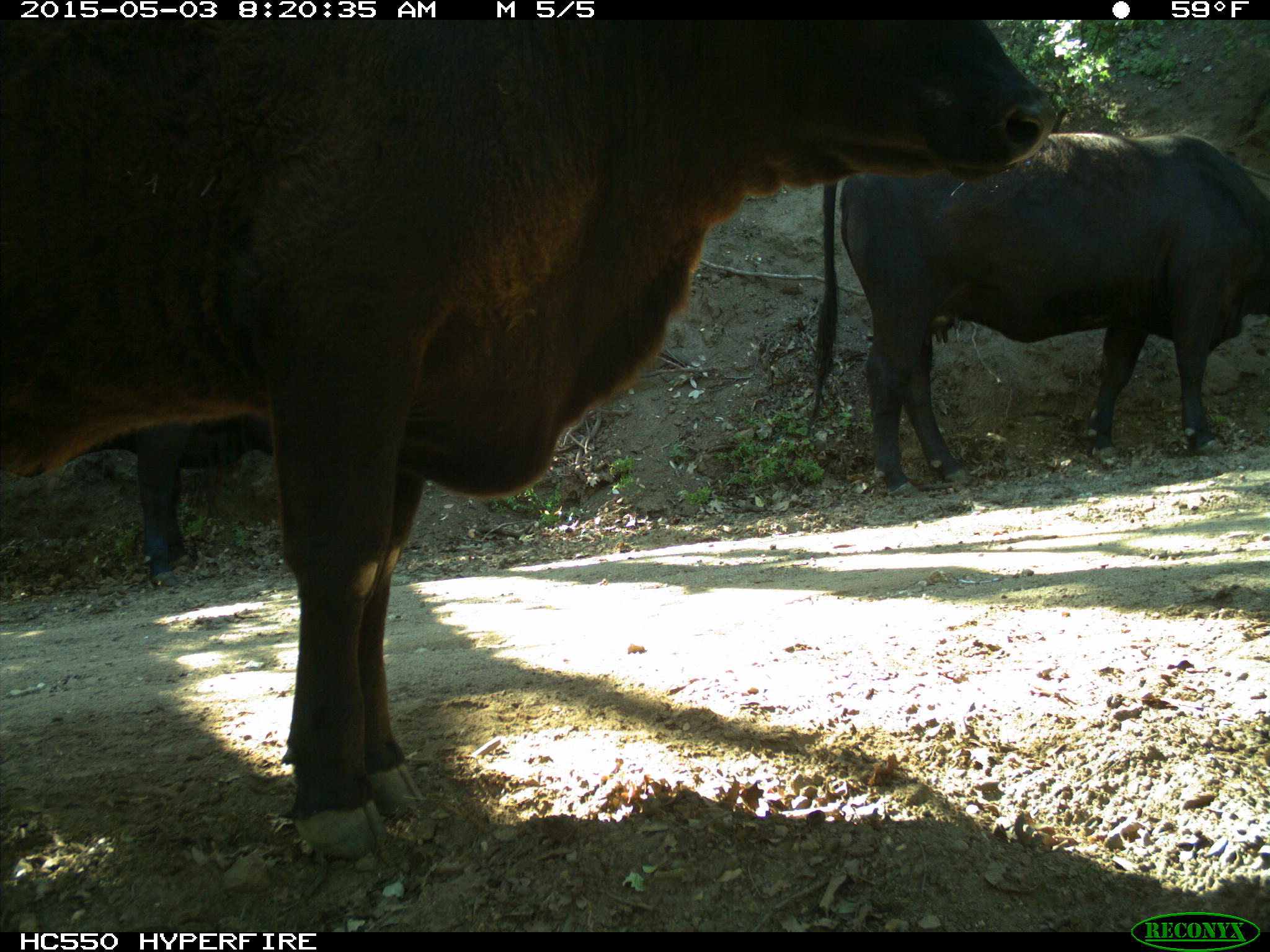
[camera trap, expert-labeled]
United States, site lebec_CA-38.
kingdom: Animalia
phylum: Chordata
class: Mammalia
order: Artiodactyla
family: Bovidae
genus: Bos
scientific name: Bos taurus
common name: domestic cow